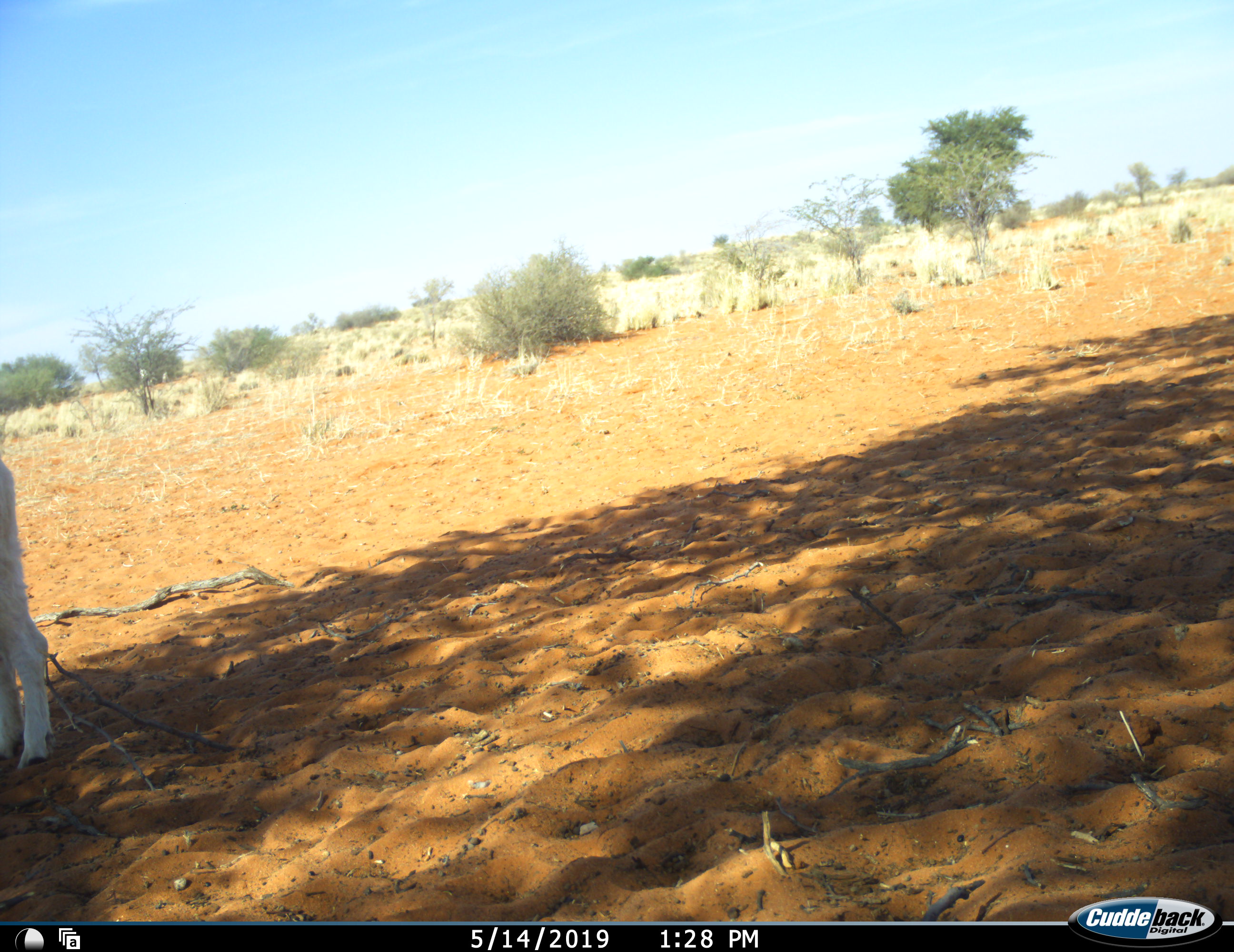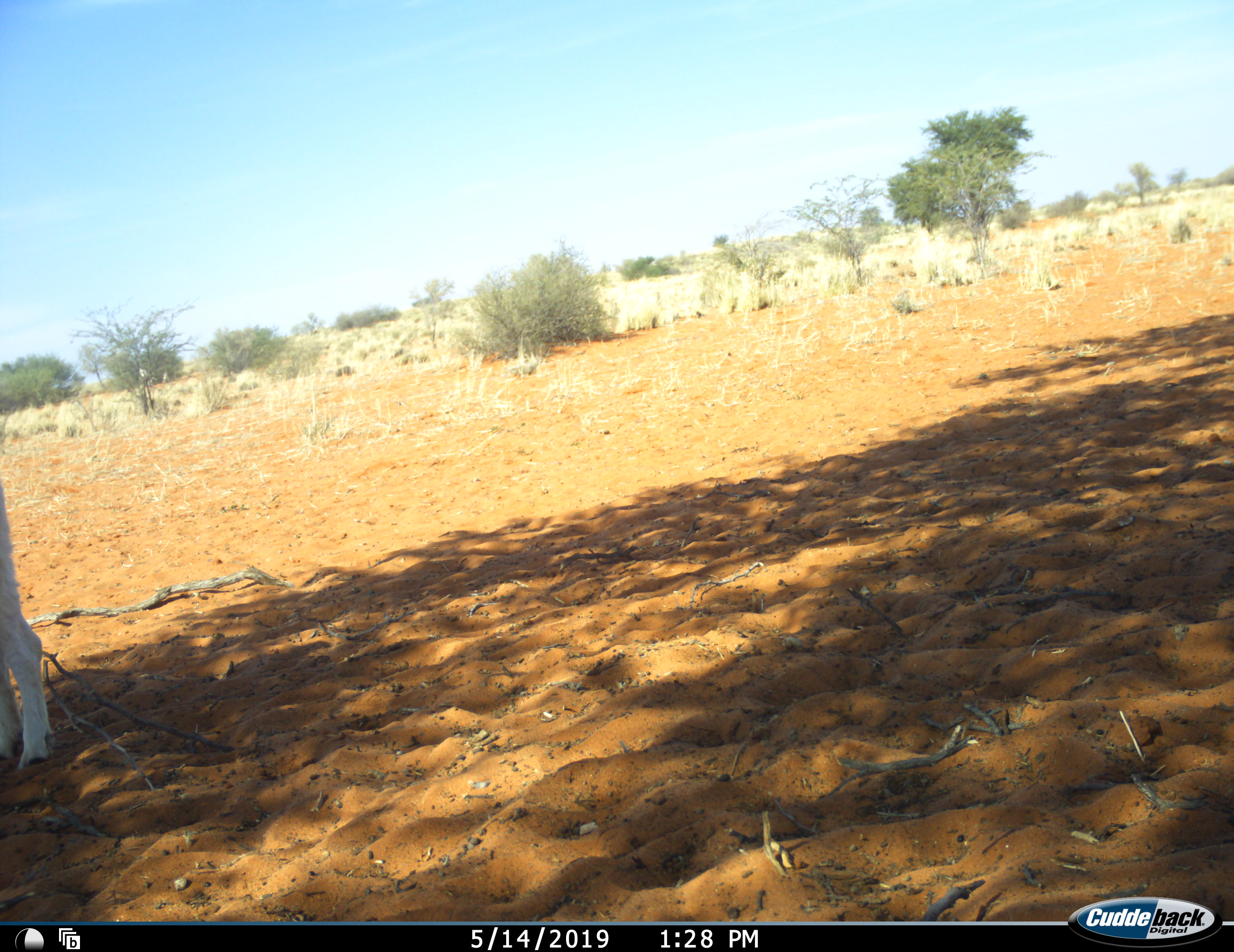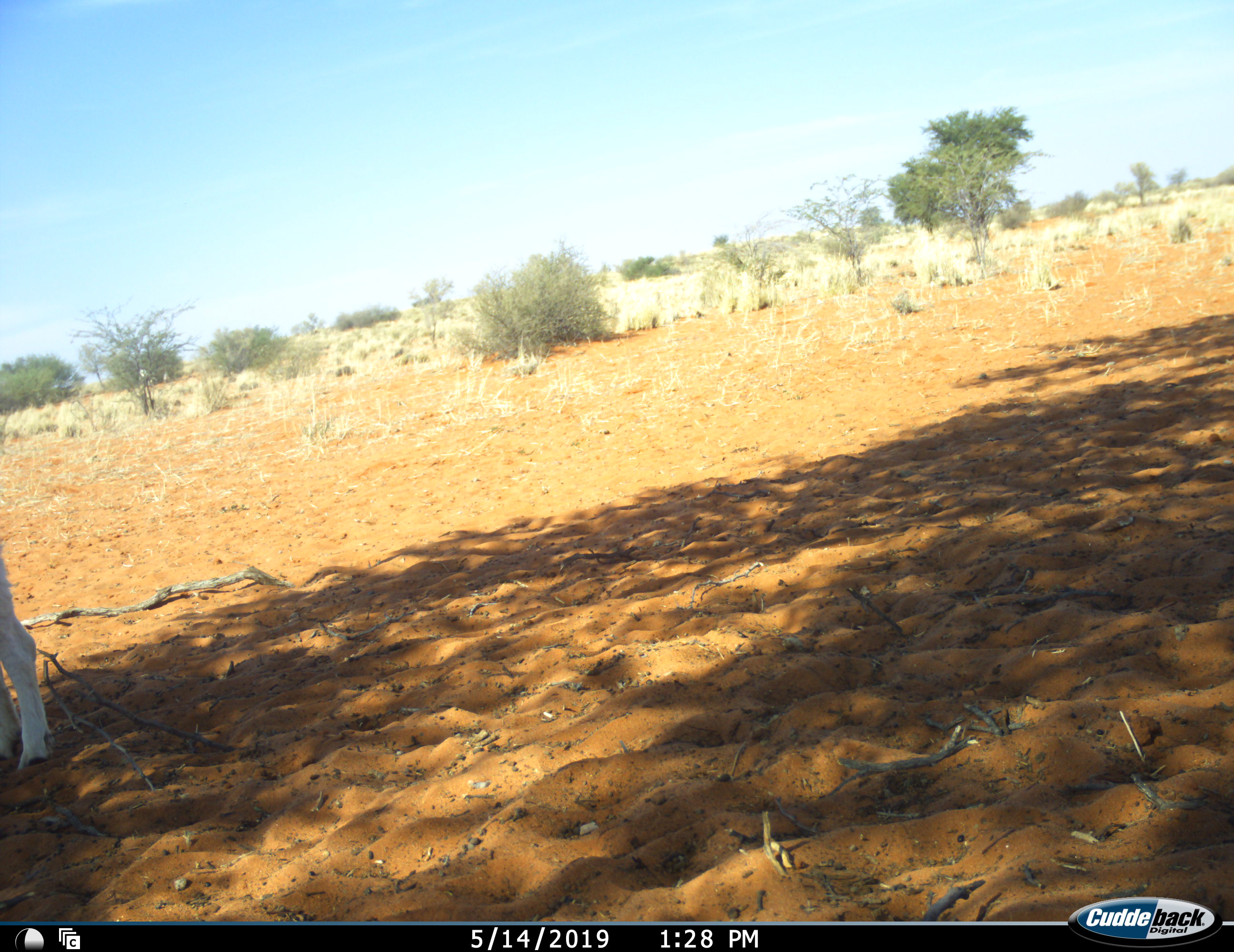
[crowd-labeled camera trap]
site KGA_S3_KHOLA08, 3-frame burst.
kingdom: Animalia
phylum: Chordata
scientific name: Vertebrata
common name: domestic animal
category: domesticanimal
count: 1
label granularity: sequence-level